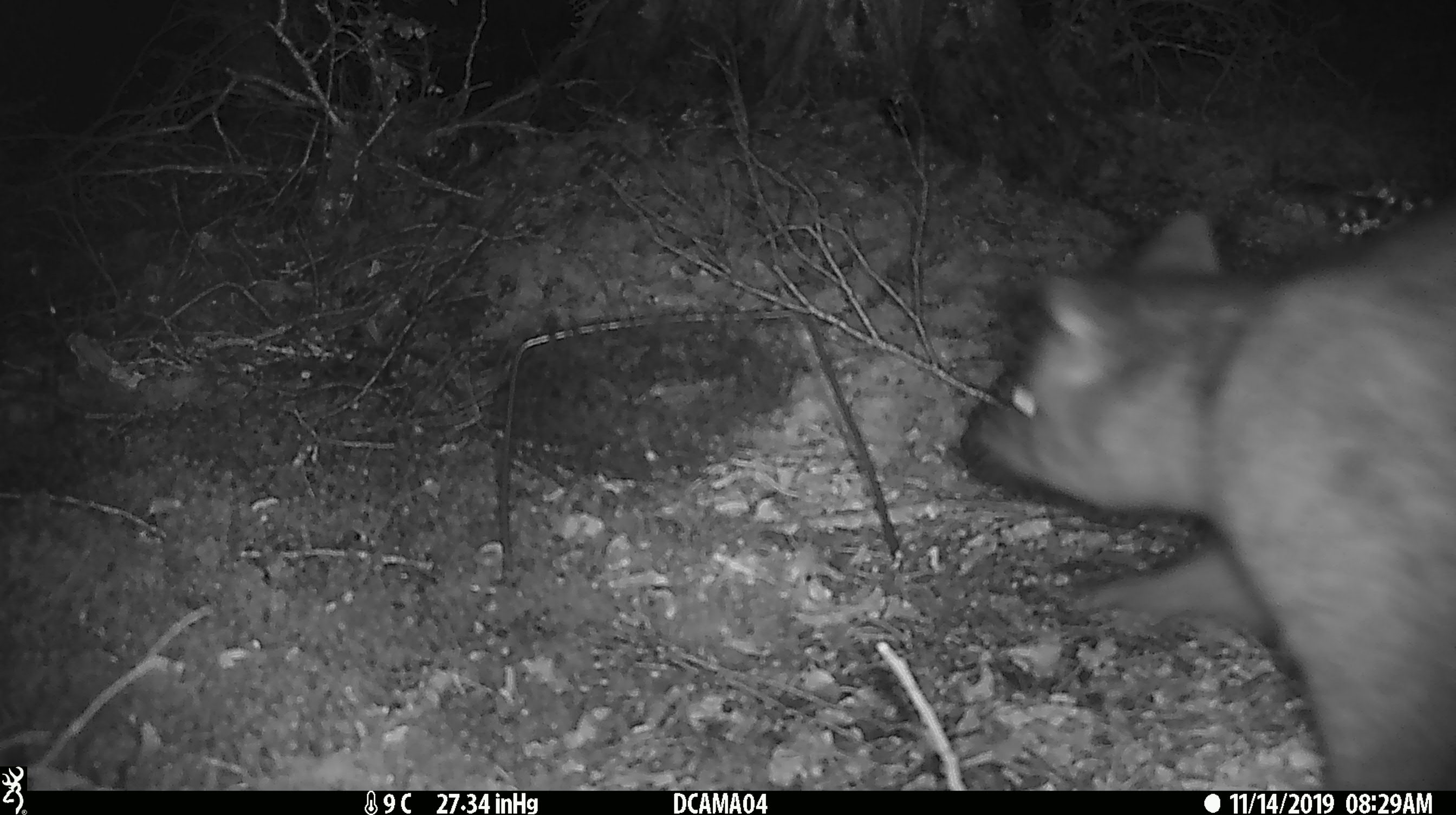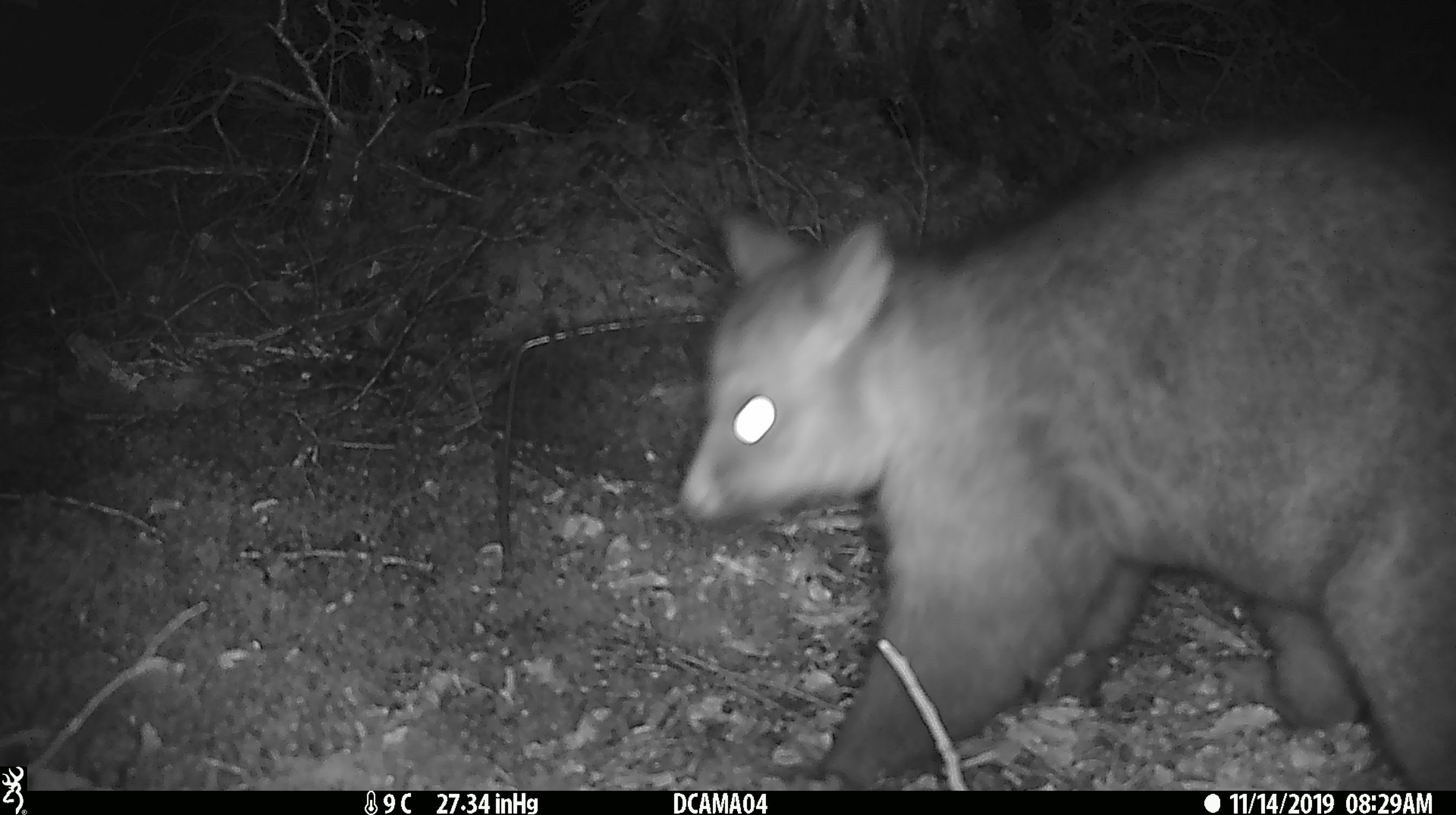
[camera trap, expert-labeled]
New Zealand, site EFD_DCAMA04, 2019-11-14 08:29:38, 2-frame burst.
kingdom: Animalia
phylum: Chordata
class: Mammalia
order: Diprotodontia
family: Phalangeridae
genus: Trichosurus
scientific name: Trichosurus vulpecula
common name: common brushtail possum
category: possum